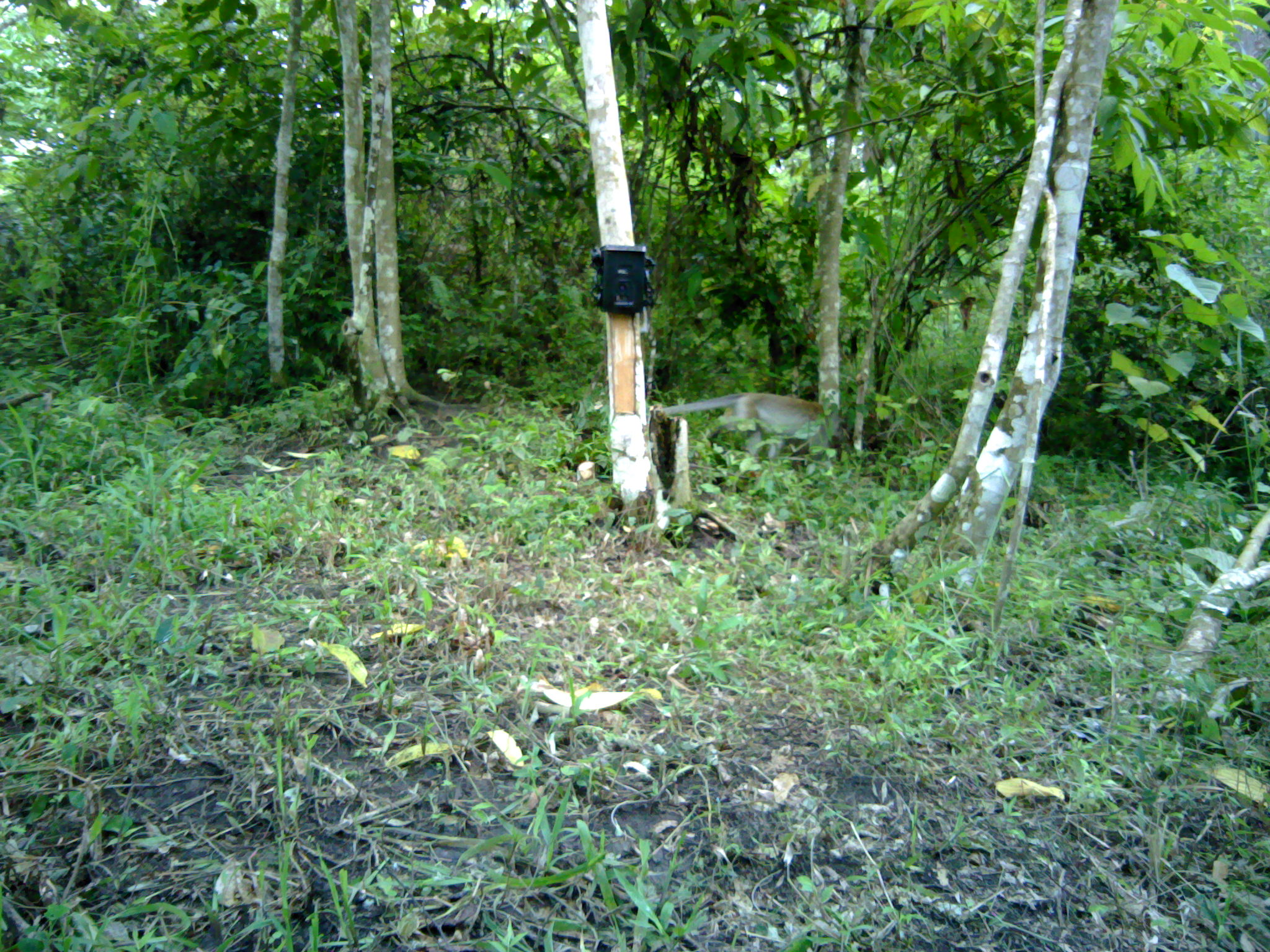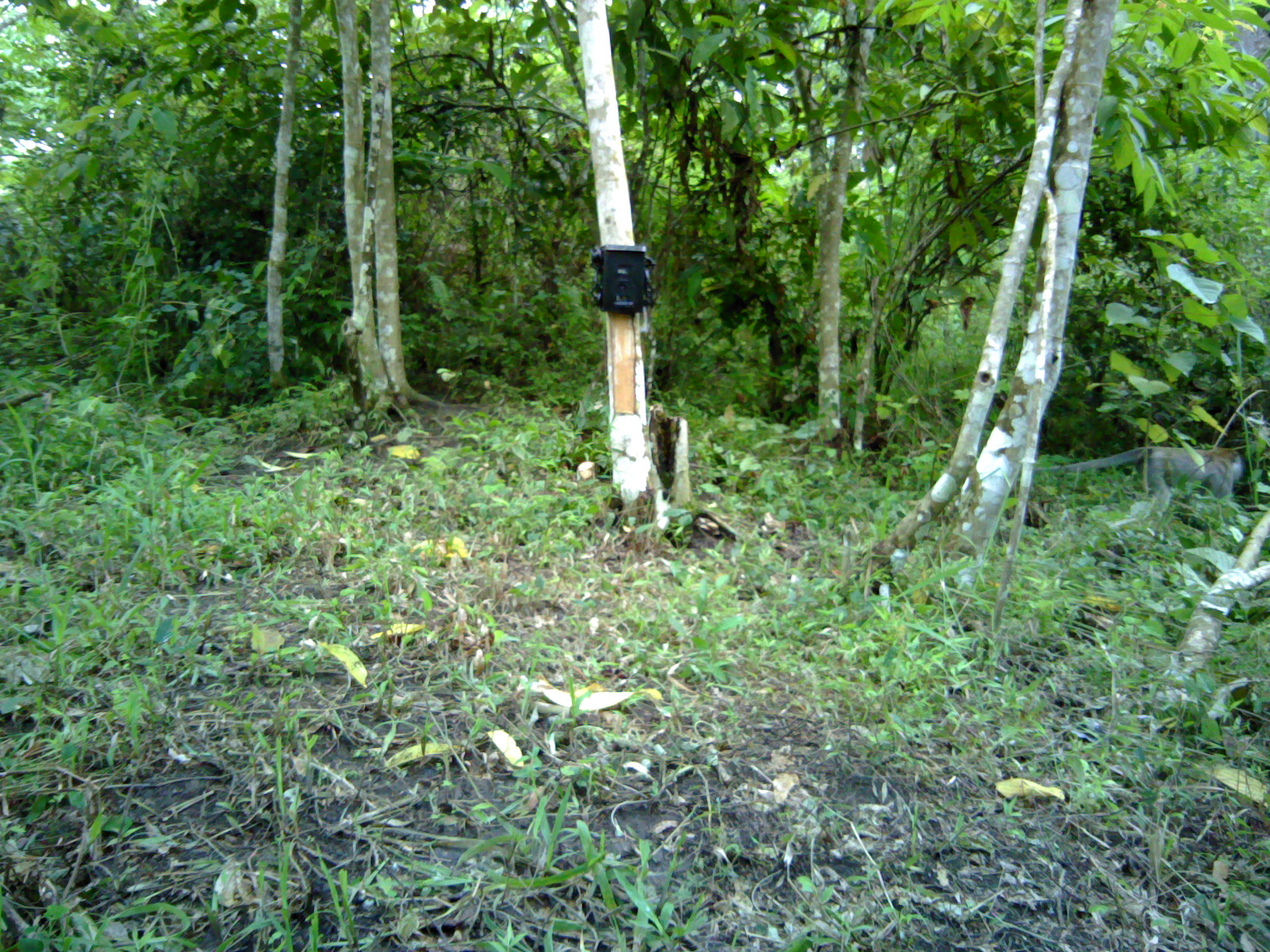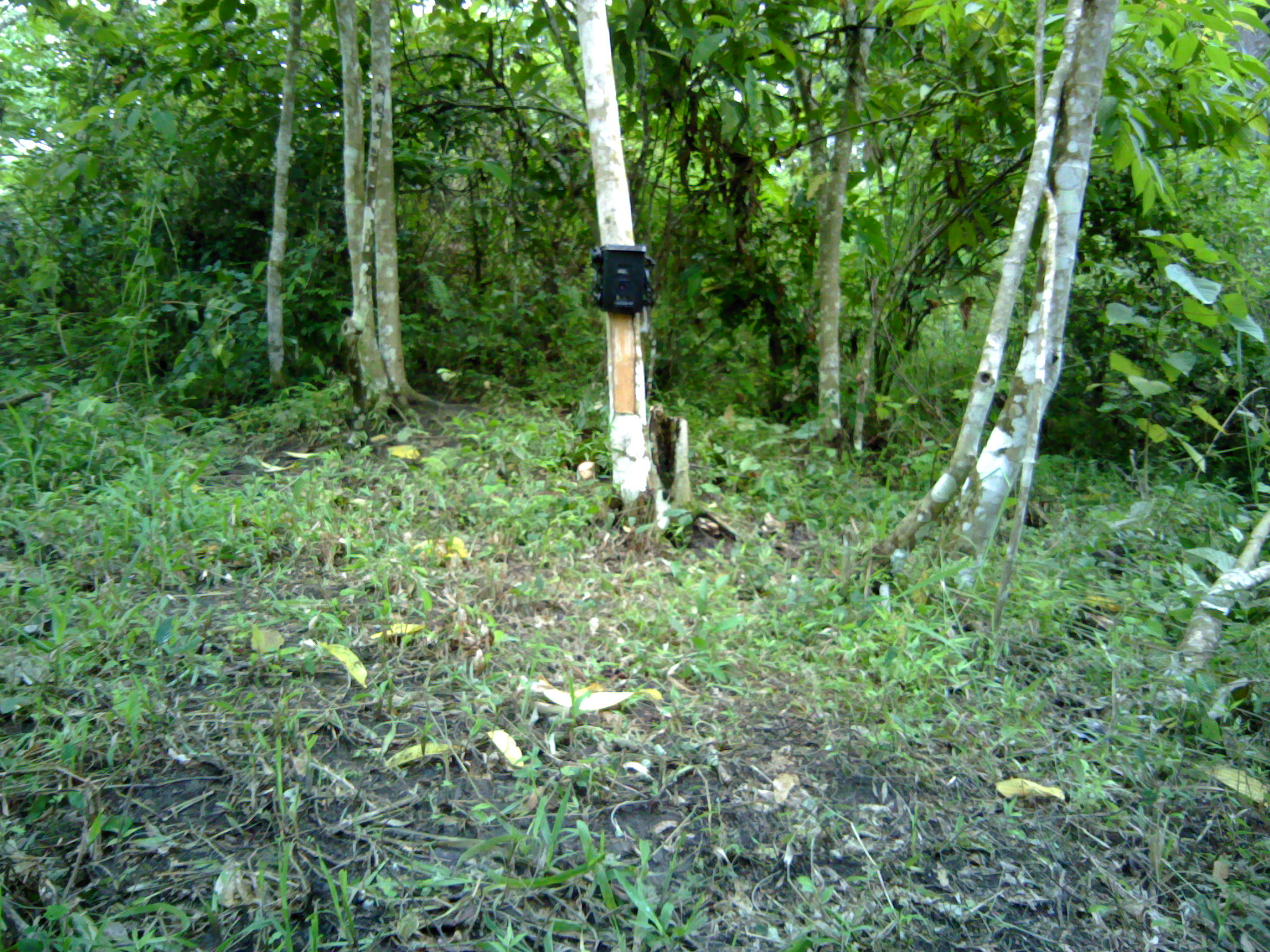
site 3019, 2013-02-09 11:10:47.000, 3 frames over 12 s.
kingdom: Animalia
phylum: Chordata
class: Mammalia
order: Primates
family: Cercopithecidae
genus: Macaca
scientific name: Macaca fascicularis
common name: crab-eating macaque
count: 1